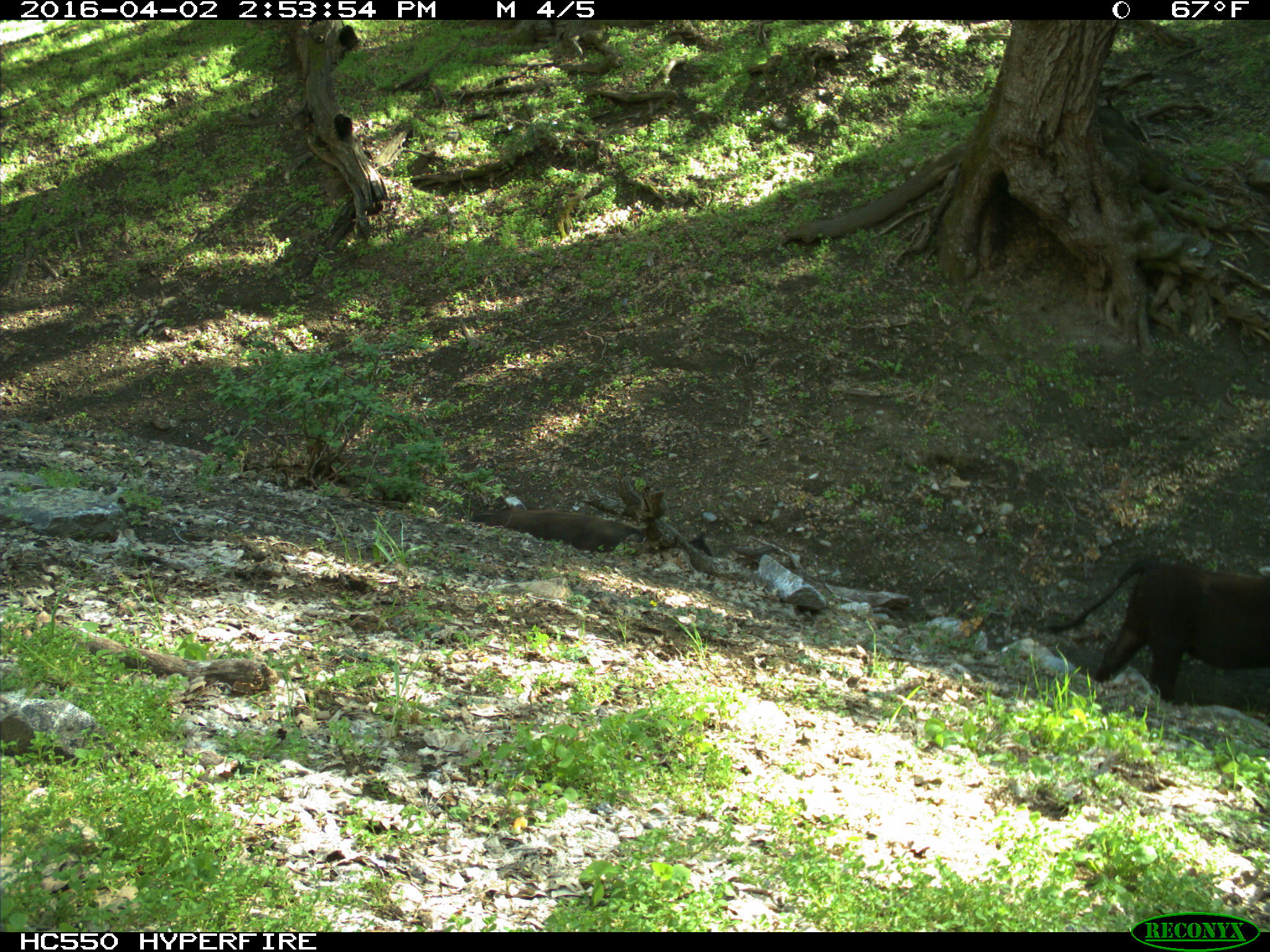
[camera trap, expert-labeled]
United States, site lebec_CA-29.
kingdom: Animalia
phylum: Chordata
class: Mammalia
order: Artiodactyla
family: Bovidae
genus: Bos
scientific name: Bos taurus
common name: domestic cow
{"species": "Bos taurus (domestic cow)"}